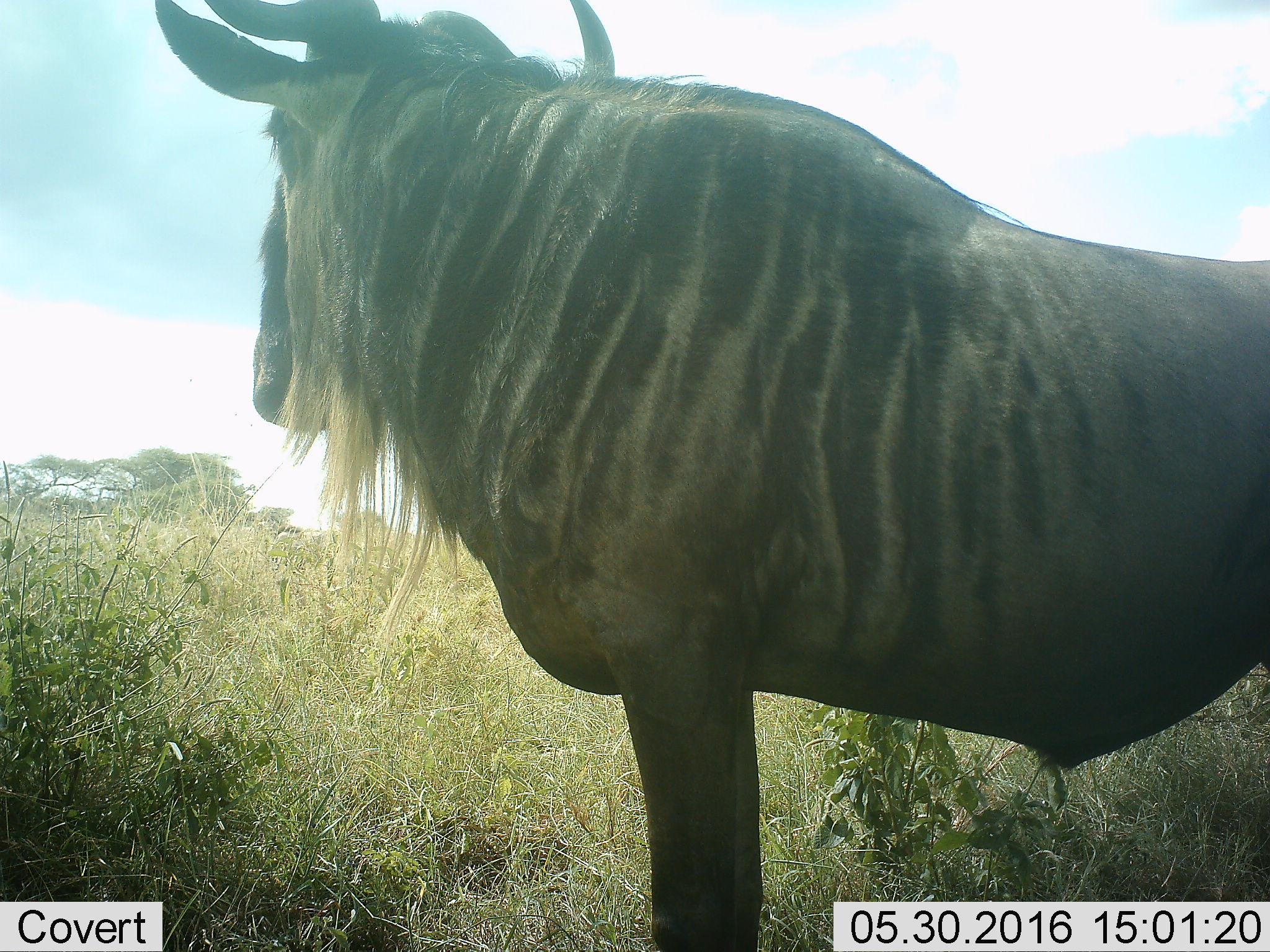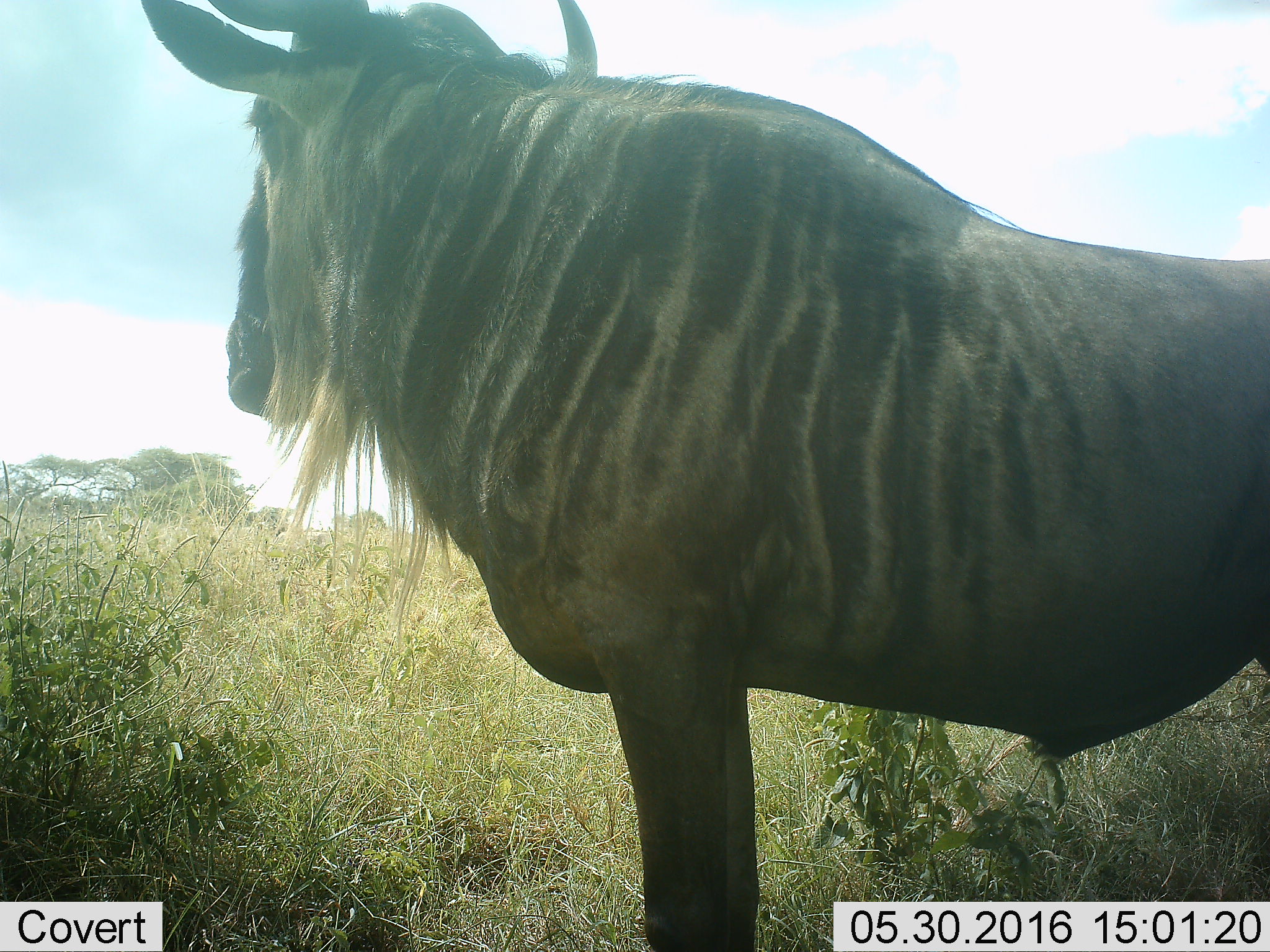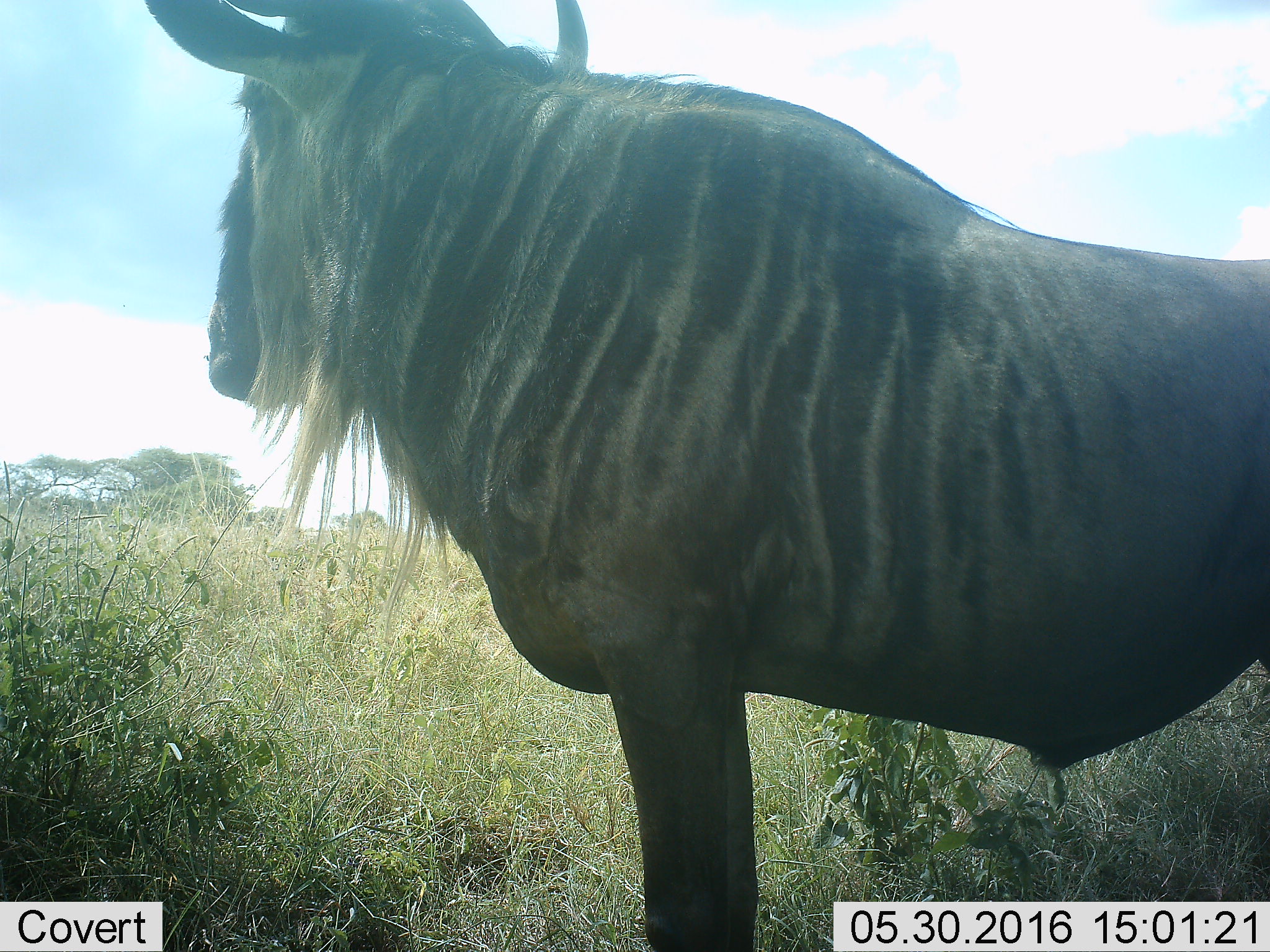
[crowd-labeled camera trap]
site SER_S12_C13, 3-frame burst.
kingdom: Animalia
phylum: Chordata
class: Mammalia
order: Artiodactyla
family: Bovidae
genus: Connochaetes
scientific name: Connochaetes taurinus taurinus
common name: blue wildebeest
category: wildebeestblue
Wildebeestblue (blue wildebeest) (Connochaetes taurinus taurinus), count 1. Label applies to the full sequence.